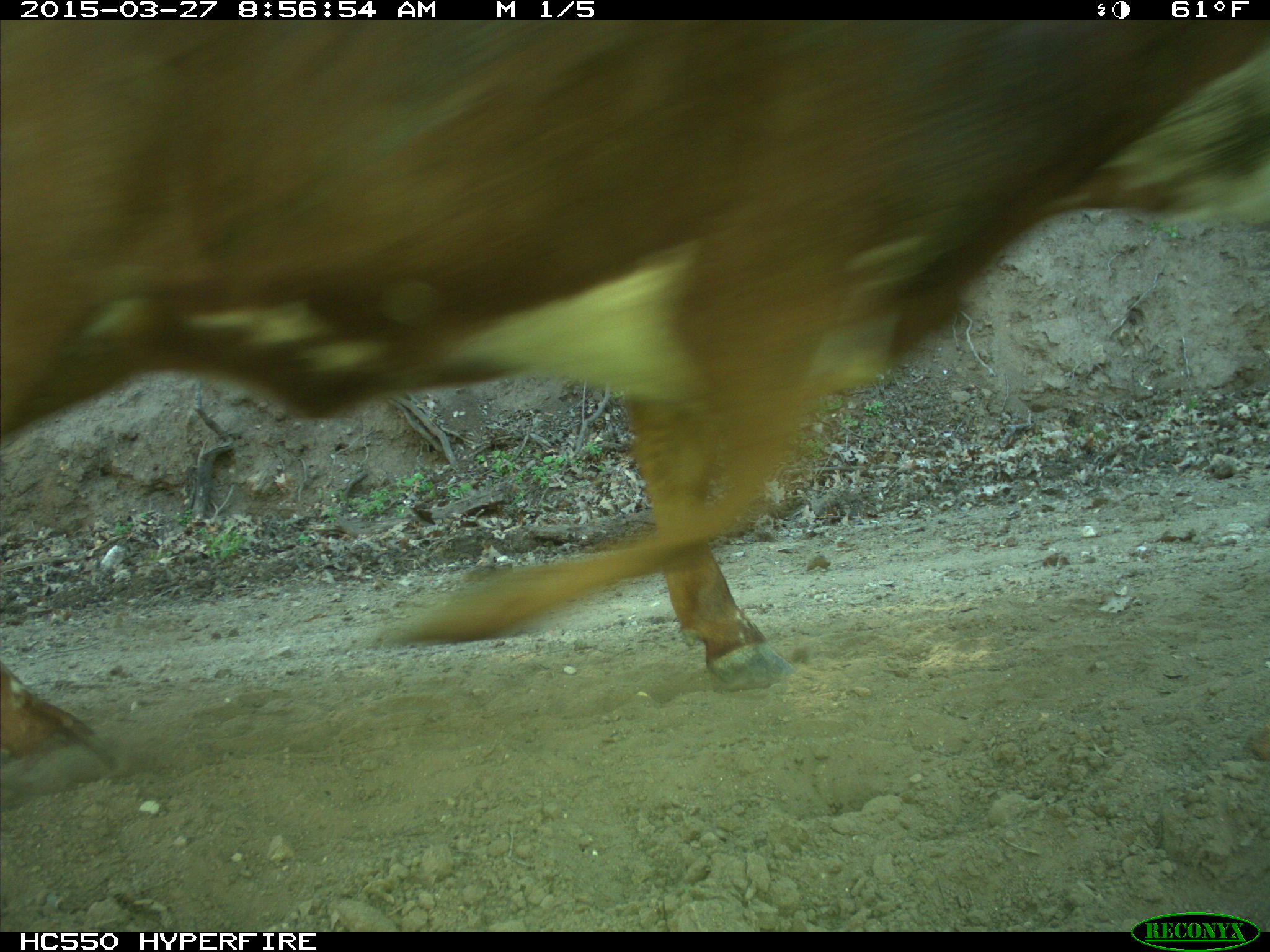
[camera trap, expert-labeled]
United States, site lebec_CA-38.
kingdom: Animalia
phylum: Chordata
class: Mammalia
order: Artiodactyla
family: Bovidae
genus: Bos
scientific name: Bos taurus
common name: domestic cow